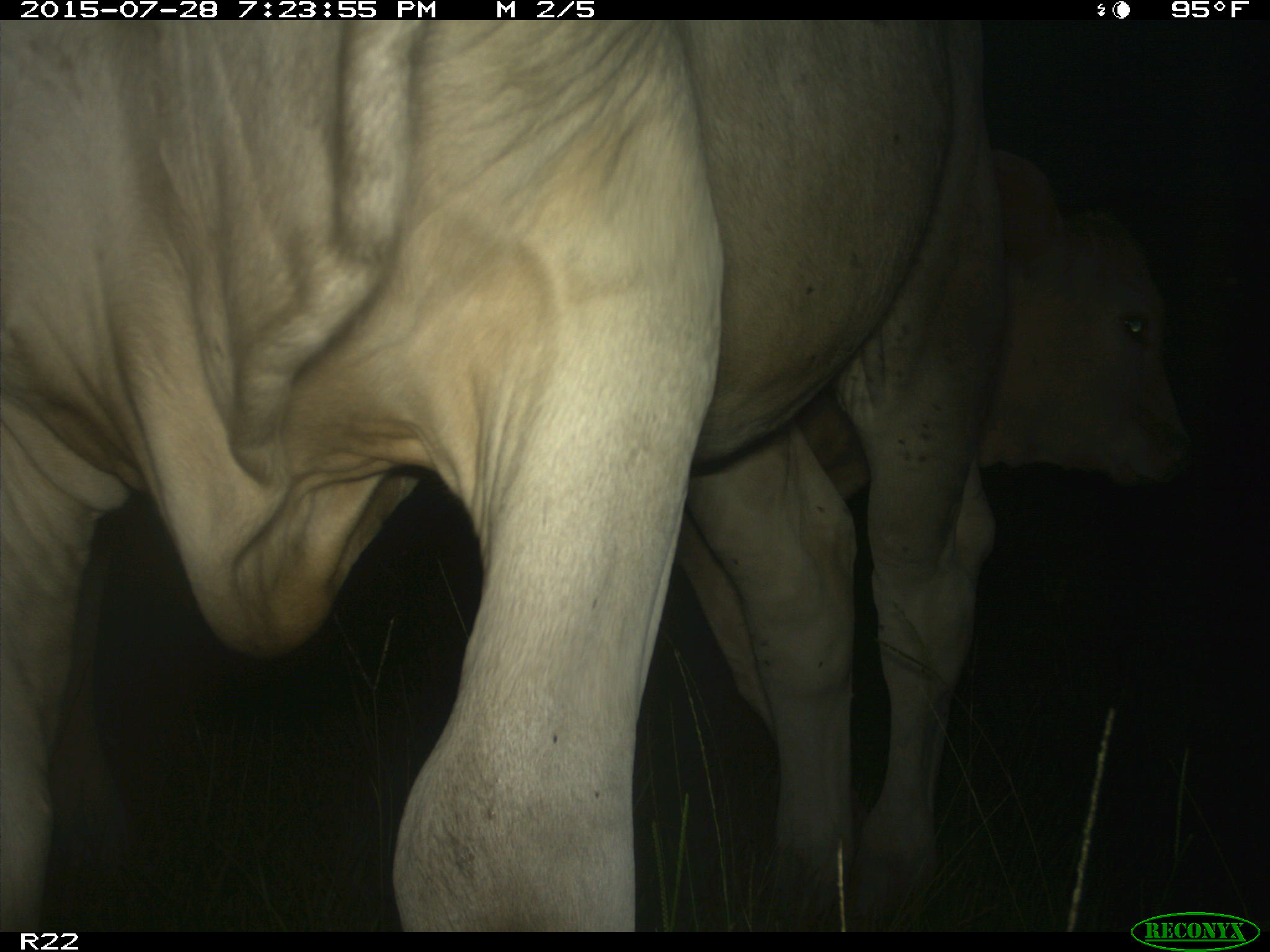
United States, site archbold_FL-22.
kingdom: Animalia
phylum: Chordata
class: Mammalia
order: Artiodactyla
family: Bovidae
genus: Bos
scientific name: Bos taurus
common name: domestic cow